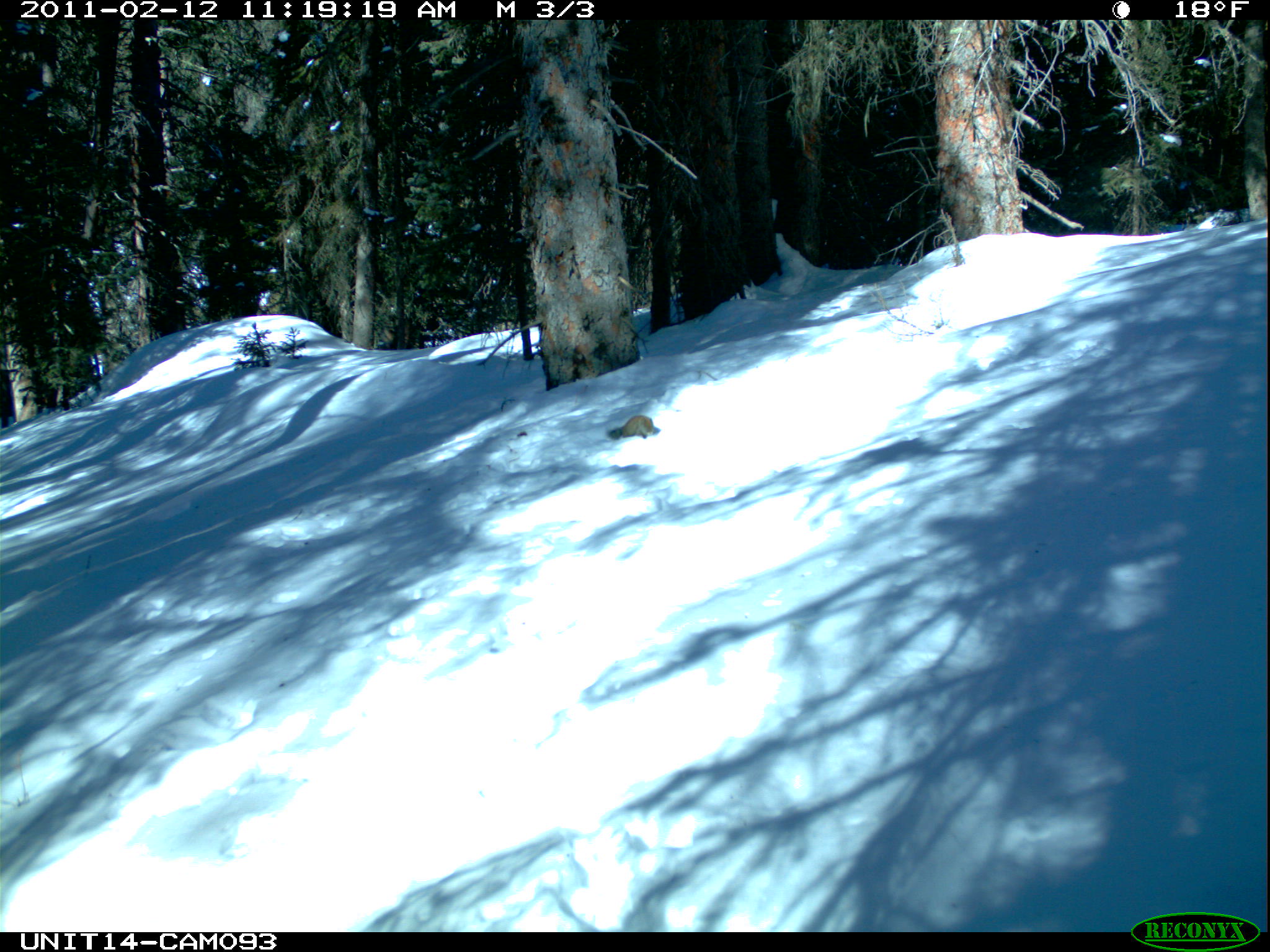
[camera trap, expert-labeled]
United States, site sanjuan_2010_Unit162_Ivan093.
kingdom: Animalia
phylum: Chordata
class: Mammalia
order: Rodentia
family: Sciuridae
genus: Tamiasciurus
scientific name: Tamiasciurus hudsonicus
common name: american red squirrel